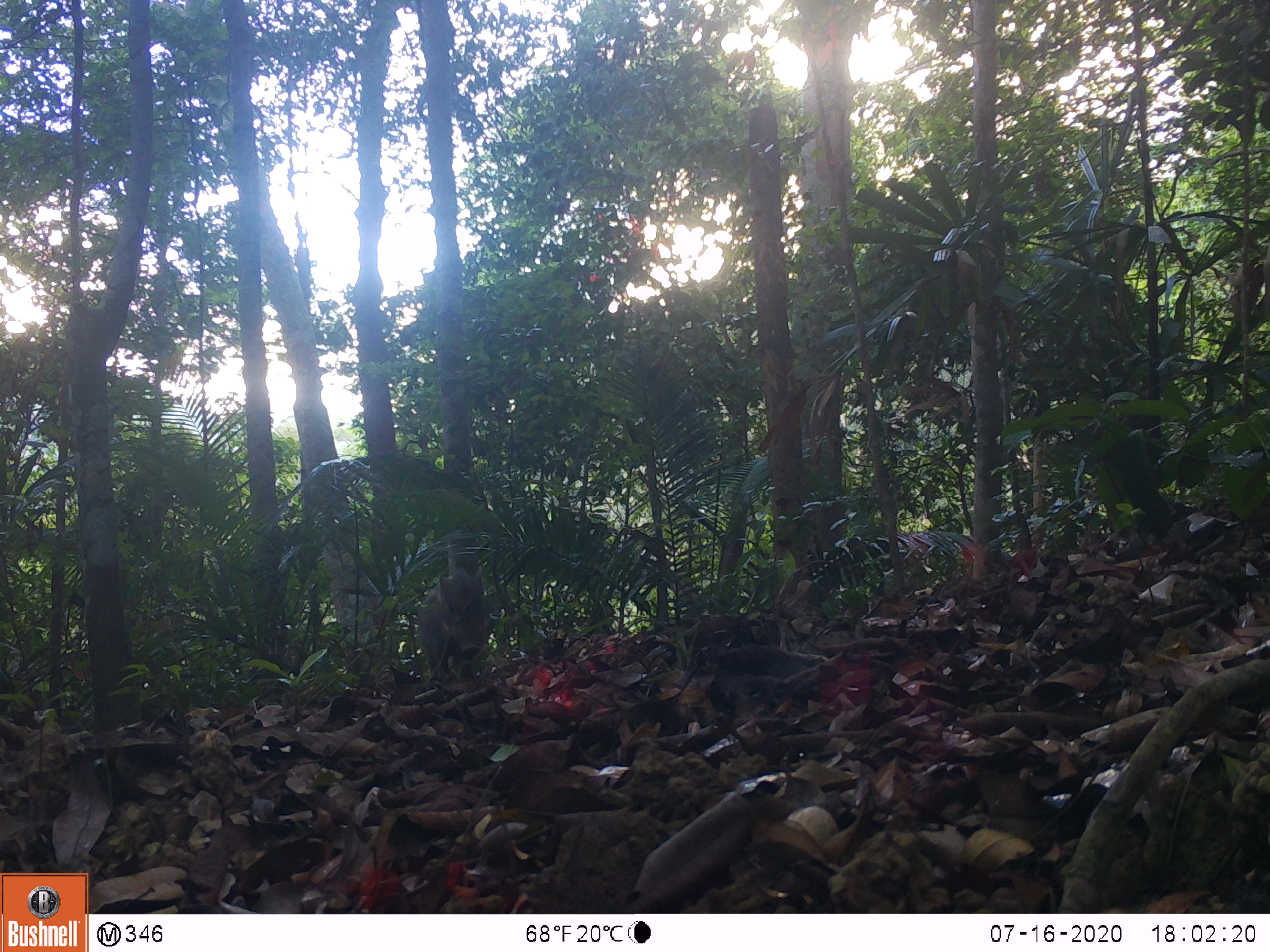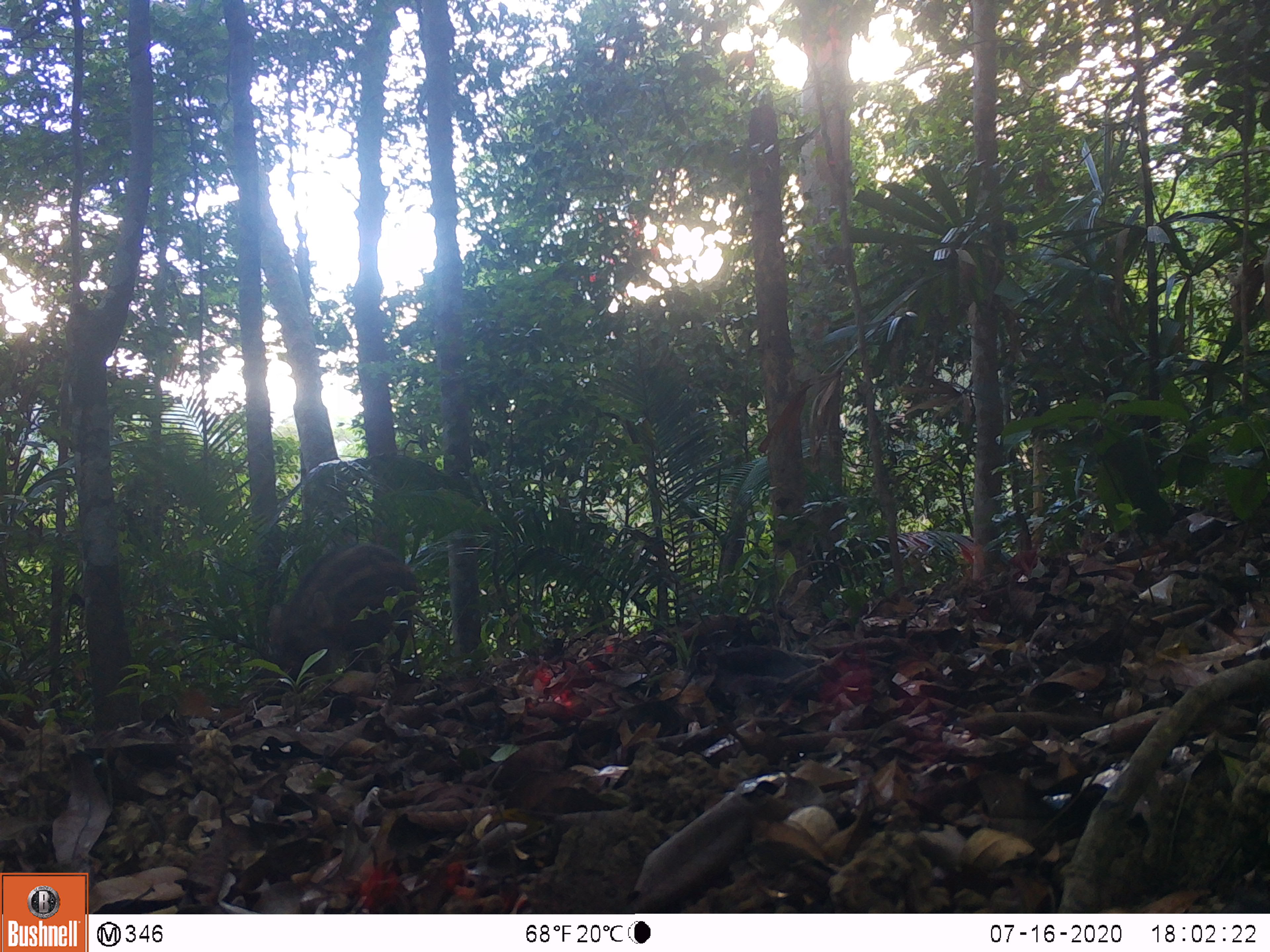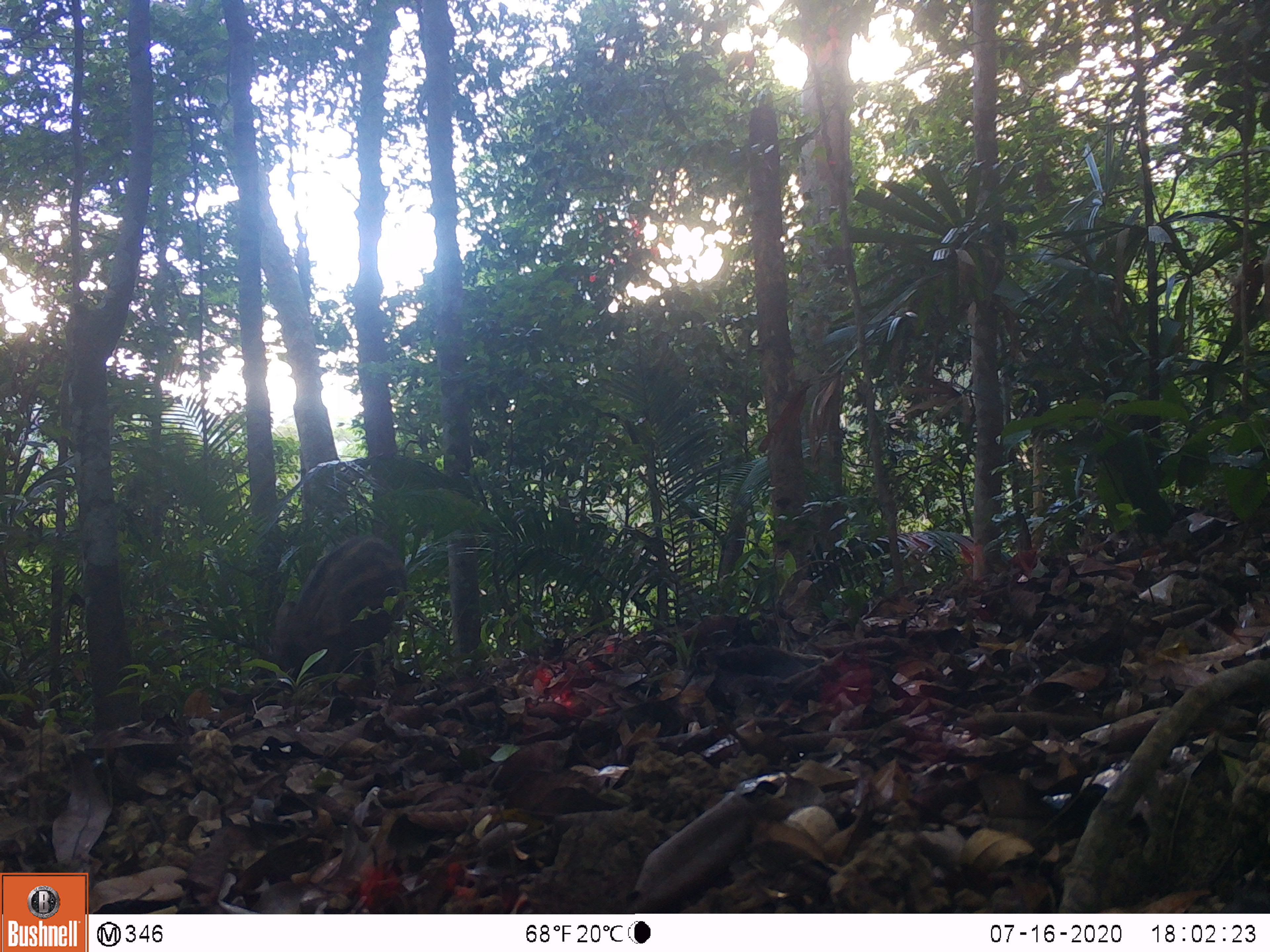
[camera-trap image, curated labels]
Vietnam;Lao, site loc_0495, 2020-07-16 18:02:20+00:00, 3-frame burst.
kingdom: Animalia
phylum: Chordata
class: Mammalia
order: Artiodactyla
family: Suidae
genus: Sus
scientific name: Sus scrofa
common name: eurasian wild pig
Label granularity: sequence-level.